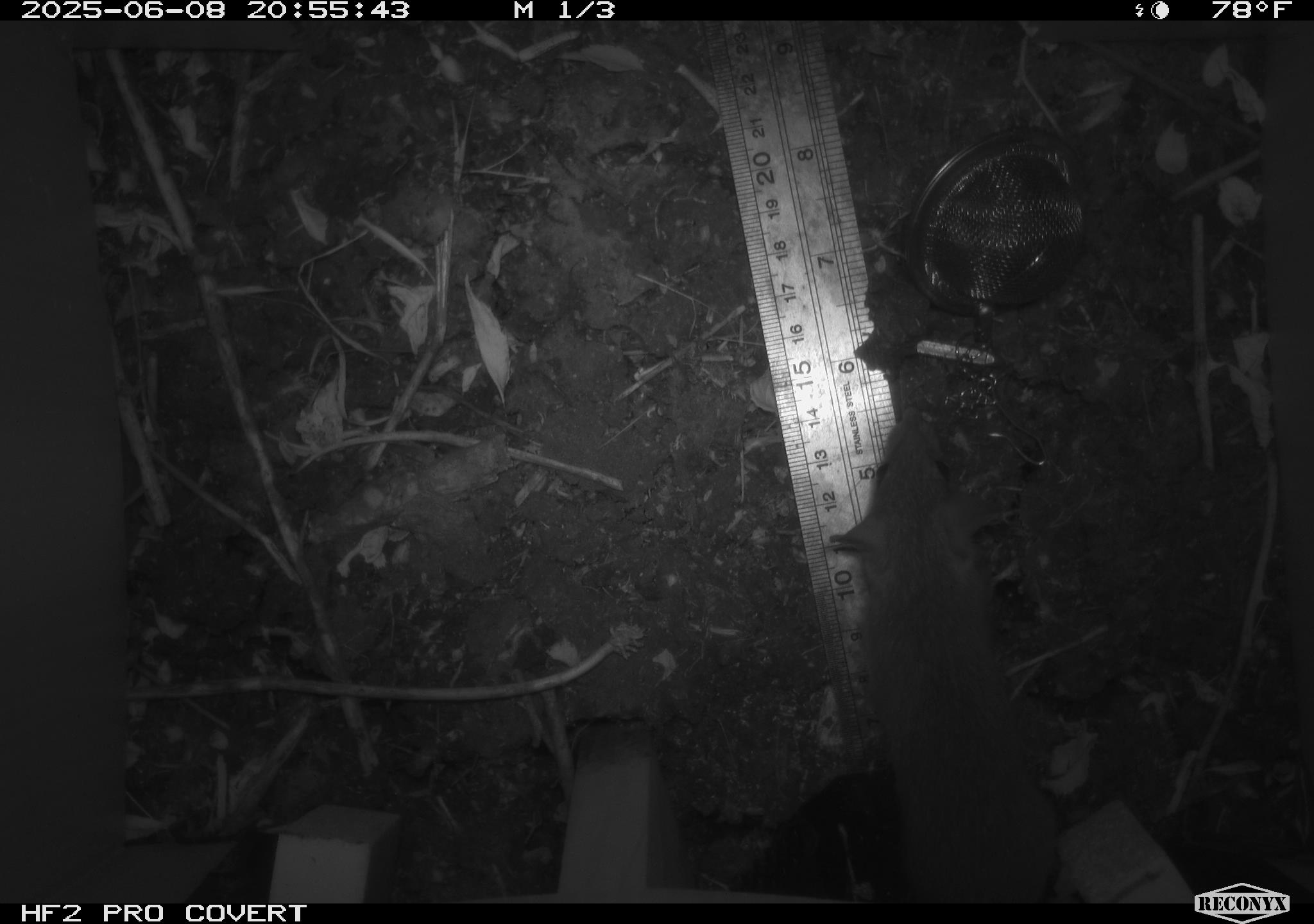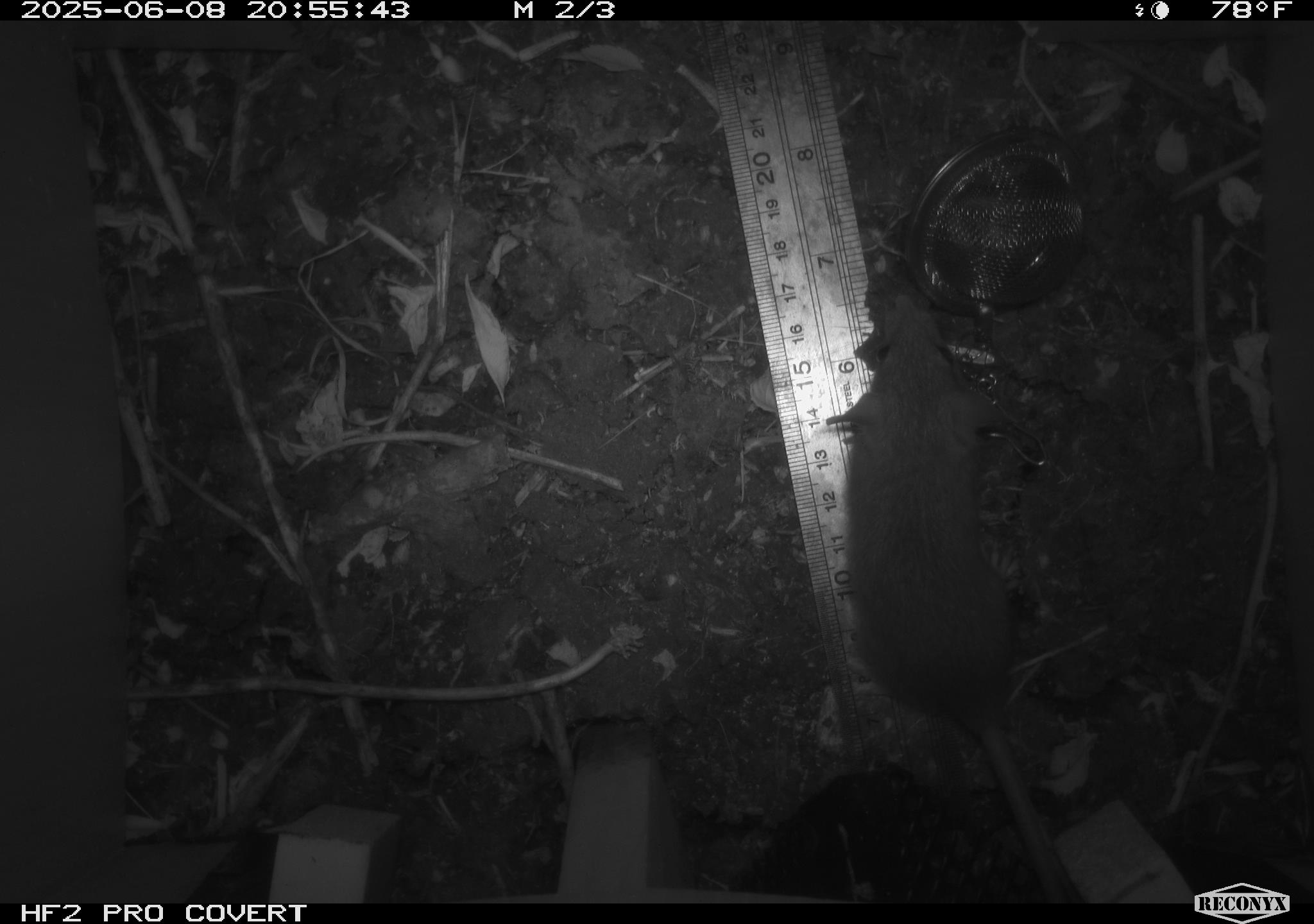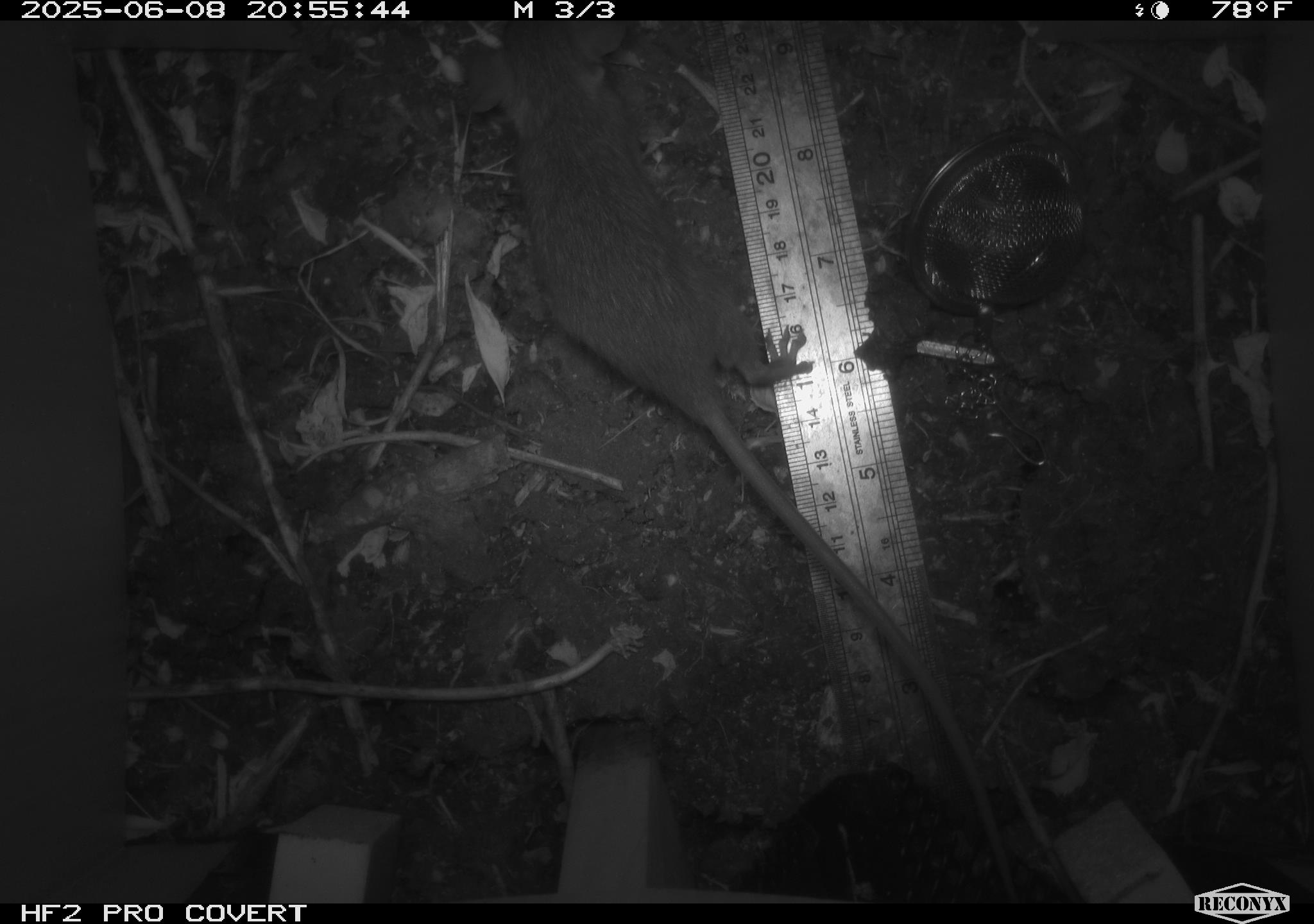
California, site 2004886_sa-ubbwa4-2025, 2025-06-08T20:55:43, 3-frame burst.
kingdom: Animalia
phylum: Chordata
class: Mammalia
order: Rodentia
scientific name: Rodentia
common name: rodent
Rodent (Rodentia).